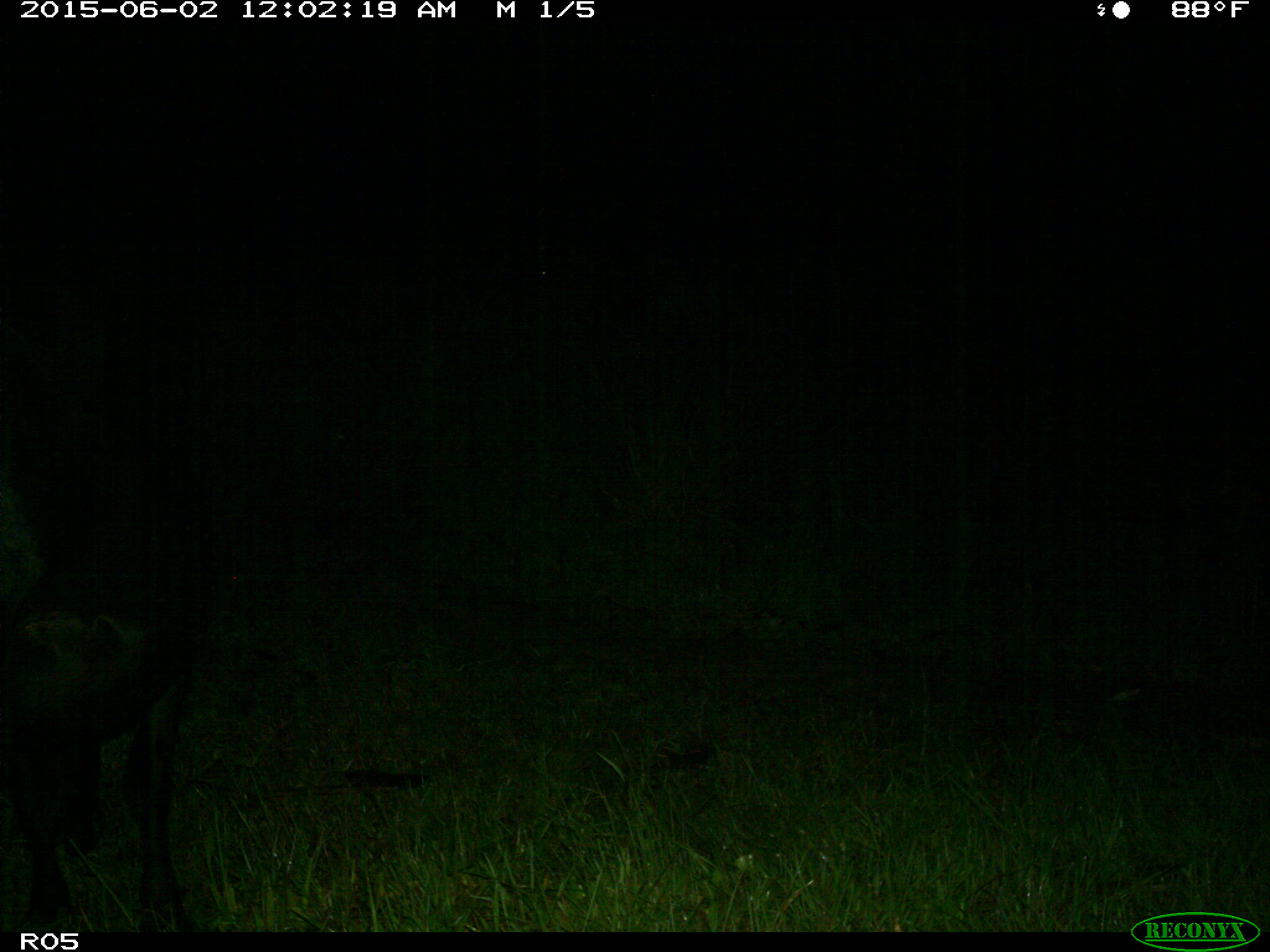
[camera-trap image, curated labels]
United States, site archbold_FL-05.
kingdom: Animalia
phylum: Chordata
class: Mammalia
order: Artiodactyla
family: Bovidae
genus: Bos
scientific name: Bos taurus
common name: domestic cow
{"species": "Bos taurus (domestic cow)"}